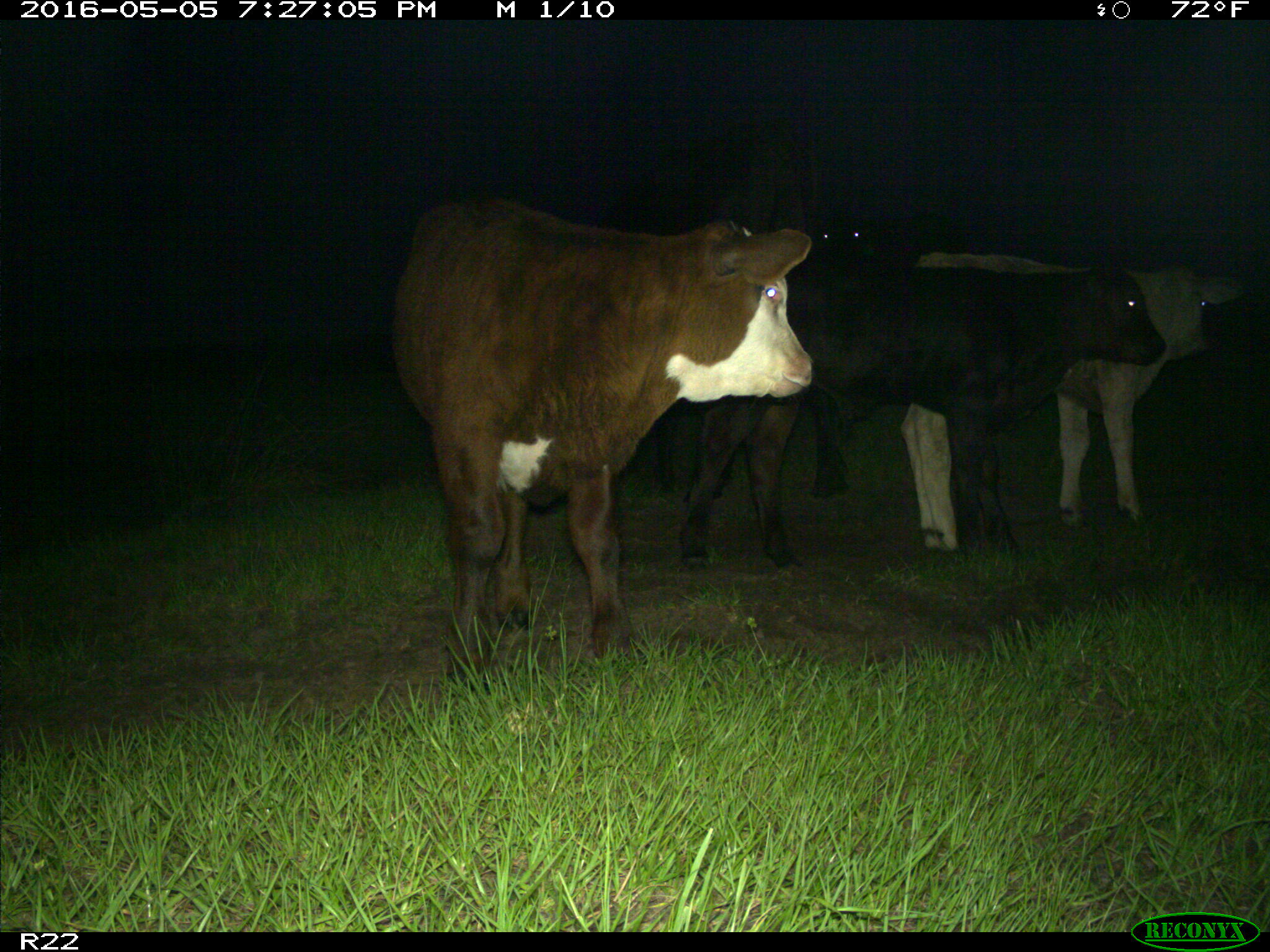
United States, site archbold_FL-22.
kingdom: Animalia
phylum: Chordata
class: Mammalia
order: Artiodactyla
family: Bovidae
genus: Bos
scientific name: Bos taurus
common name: domestic cow